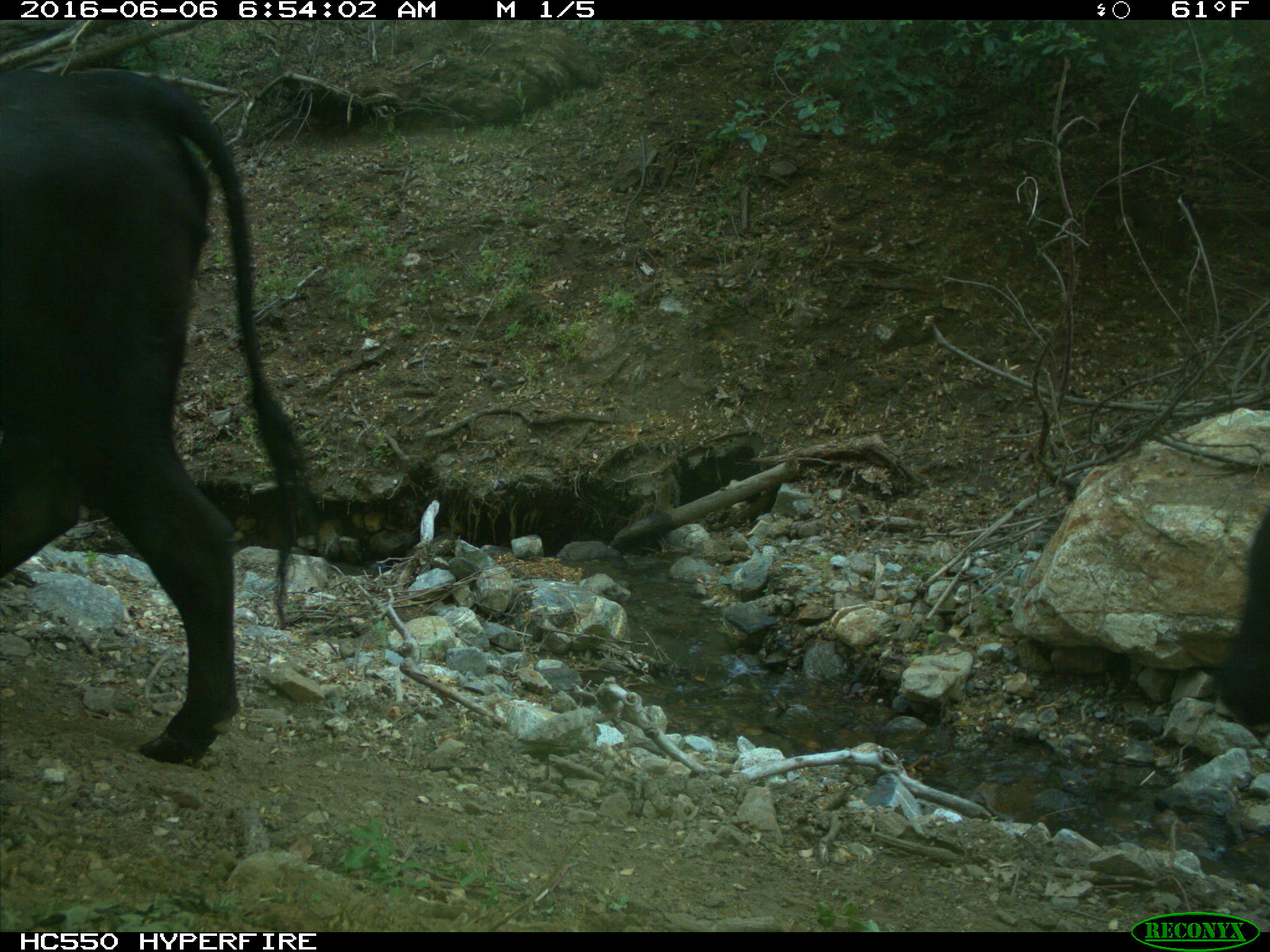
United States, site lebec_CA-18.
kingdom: Animalia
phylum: Chordata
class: Mammalia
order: Artiodactyla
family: Bovidae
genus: Bos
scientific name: Bos taurus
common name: domestic cow